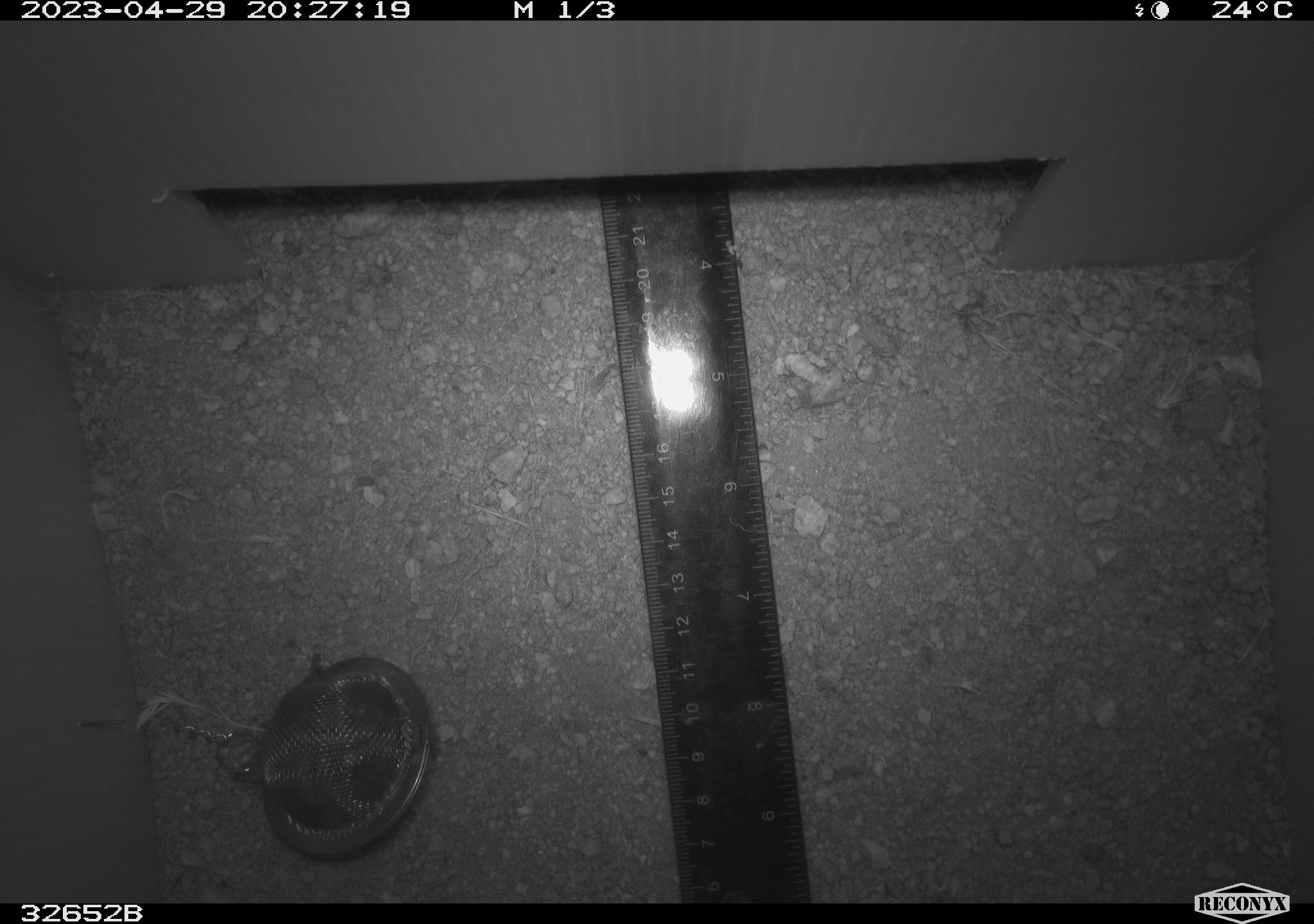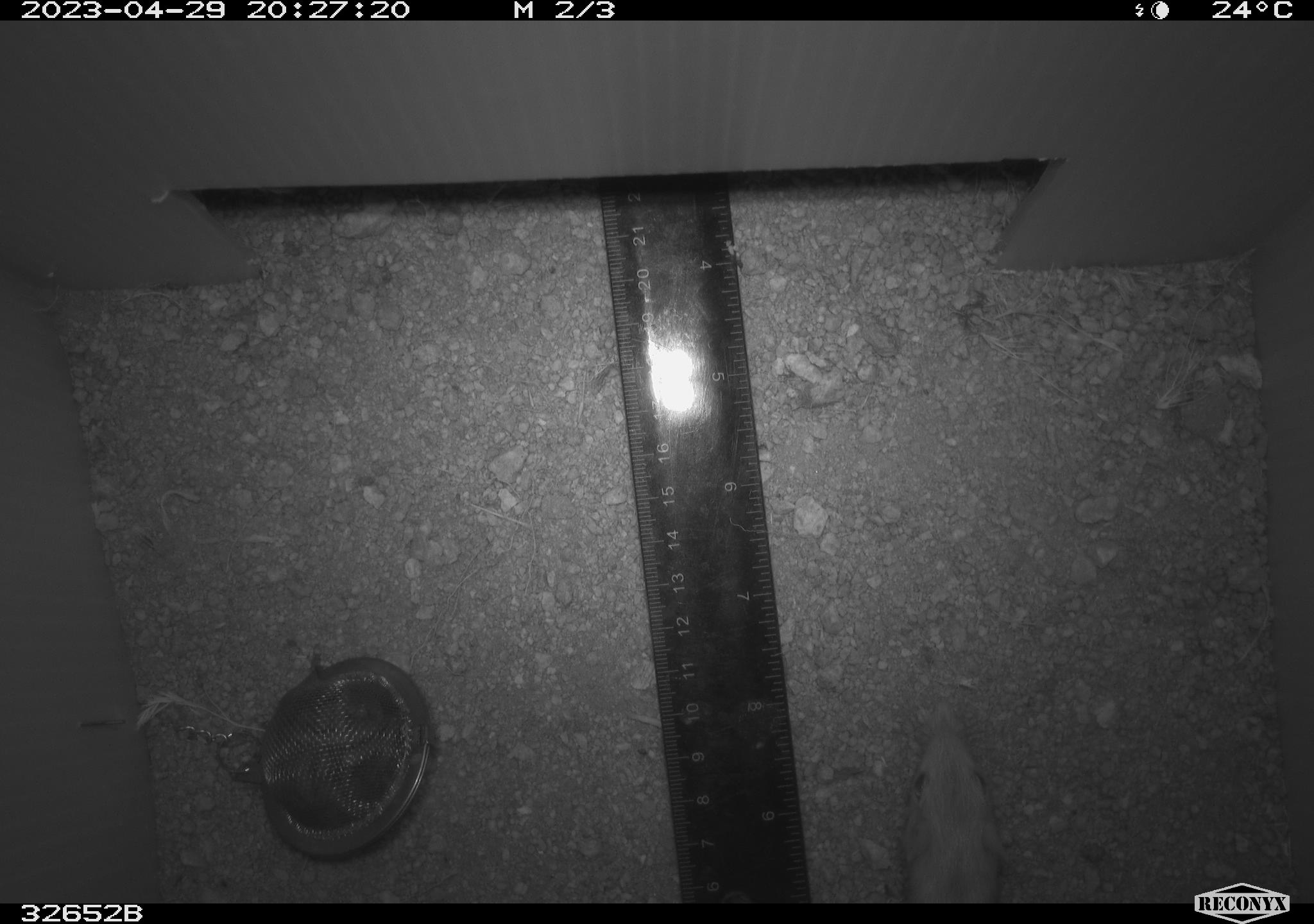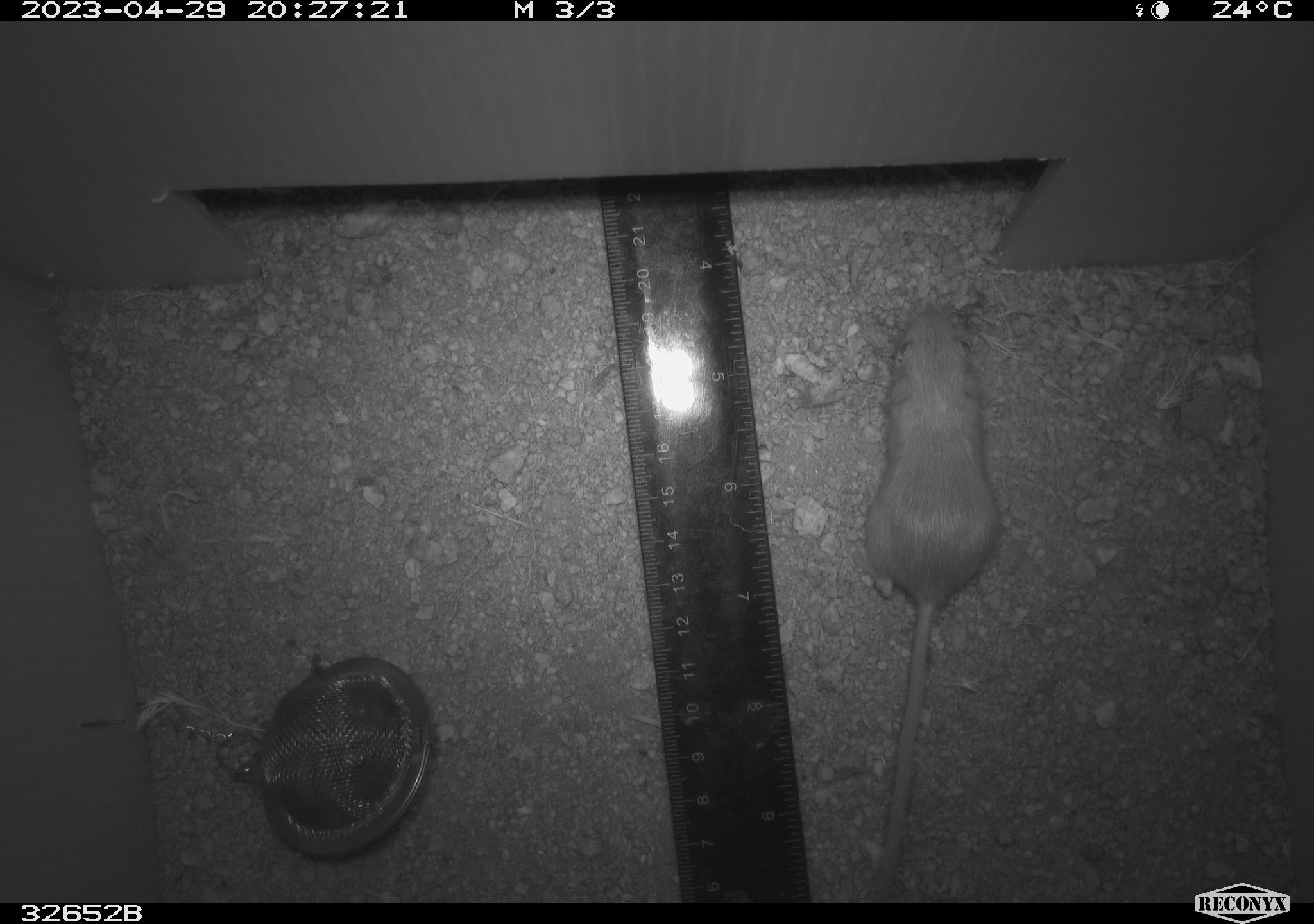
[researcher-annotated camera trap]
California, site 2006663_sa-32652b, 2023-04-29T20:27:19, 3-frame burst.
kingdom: Animalia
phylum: Chordata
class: Mammalia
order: Rodentia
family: Heteromyidae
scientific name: Heteromyidae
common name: kangaroo rats and pocket mice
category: heteromyidae family